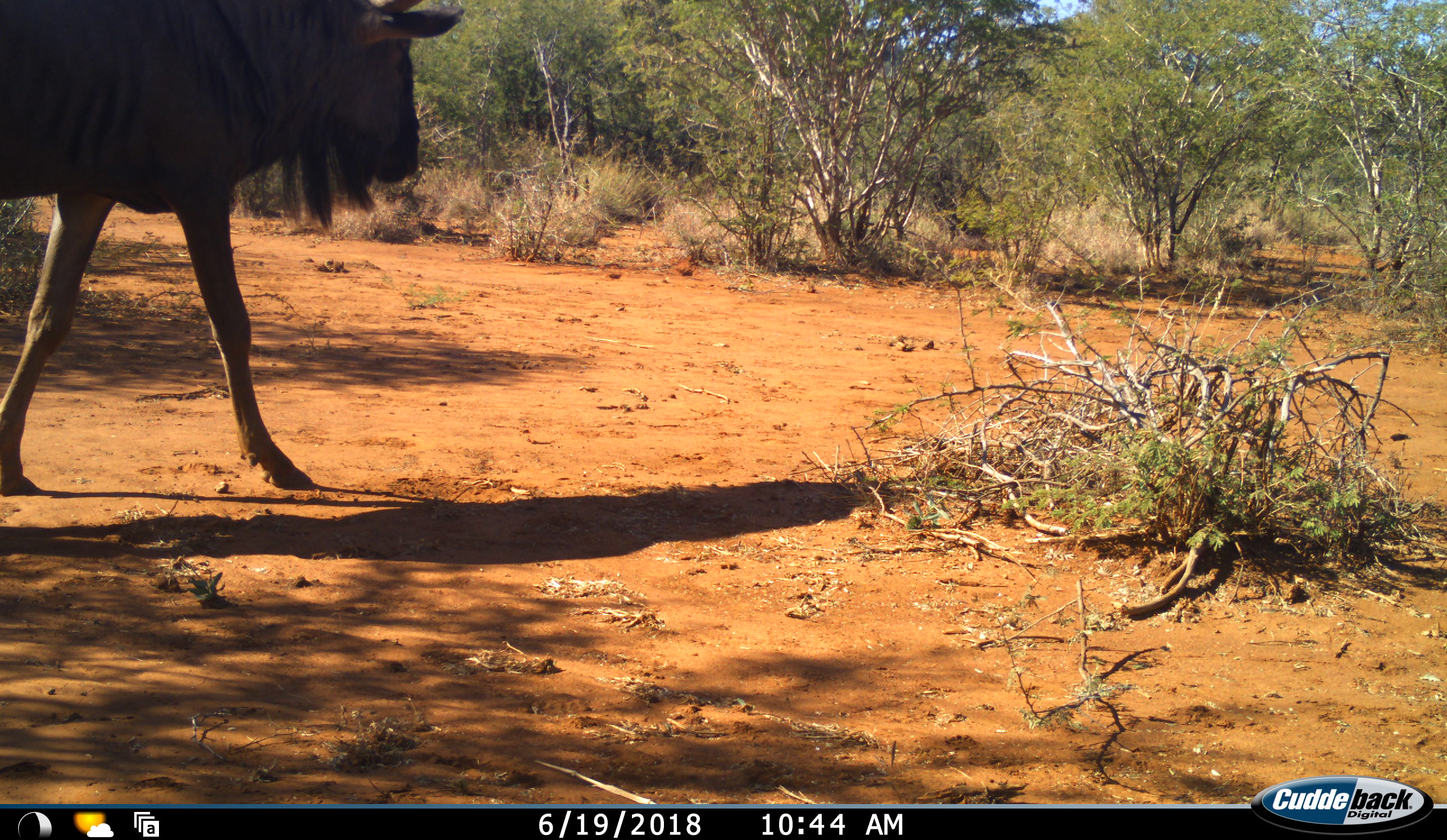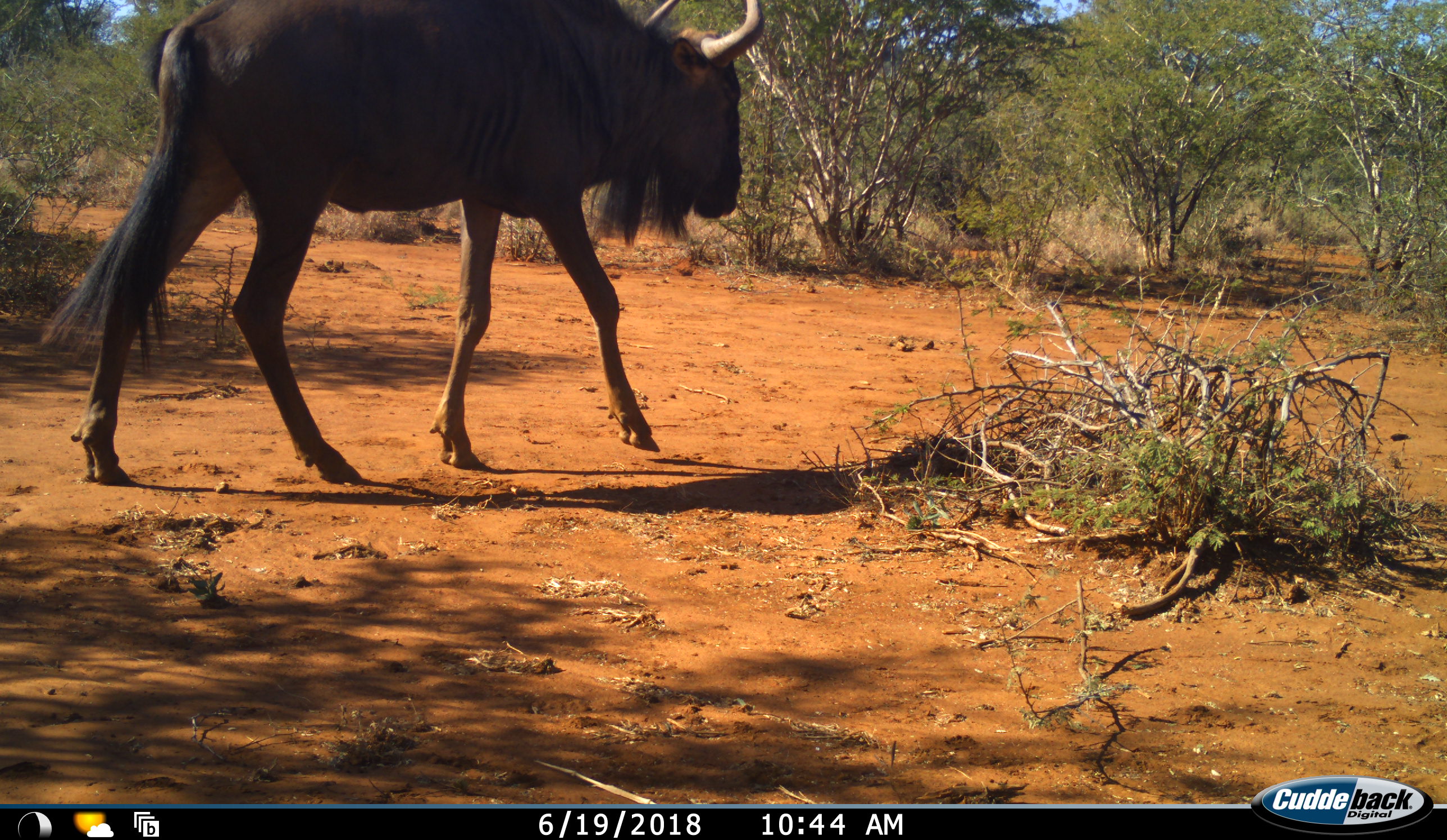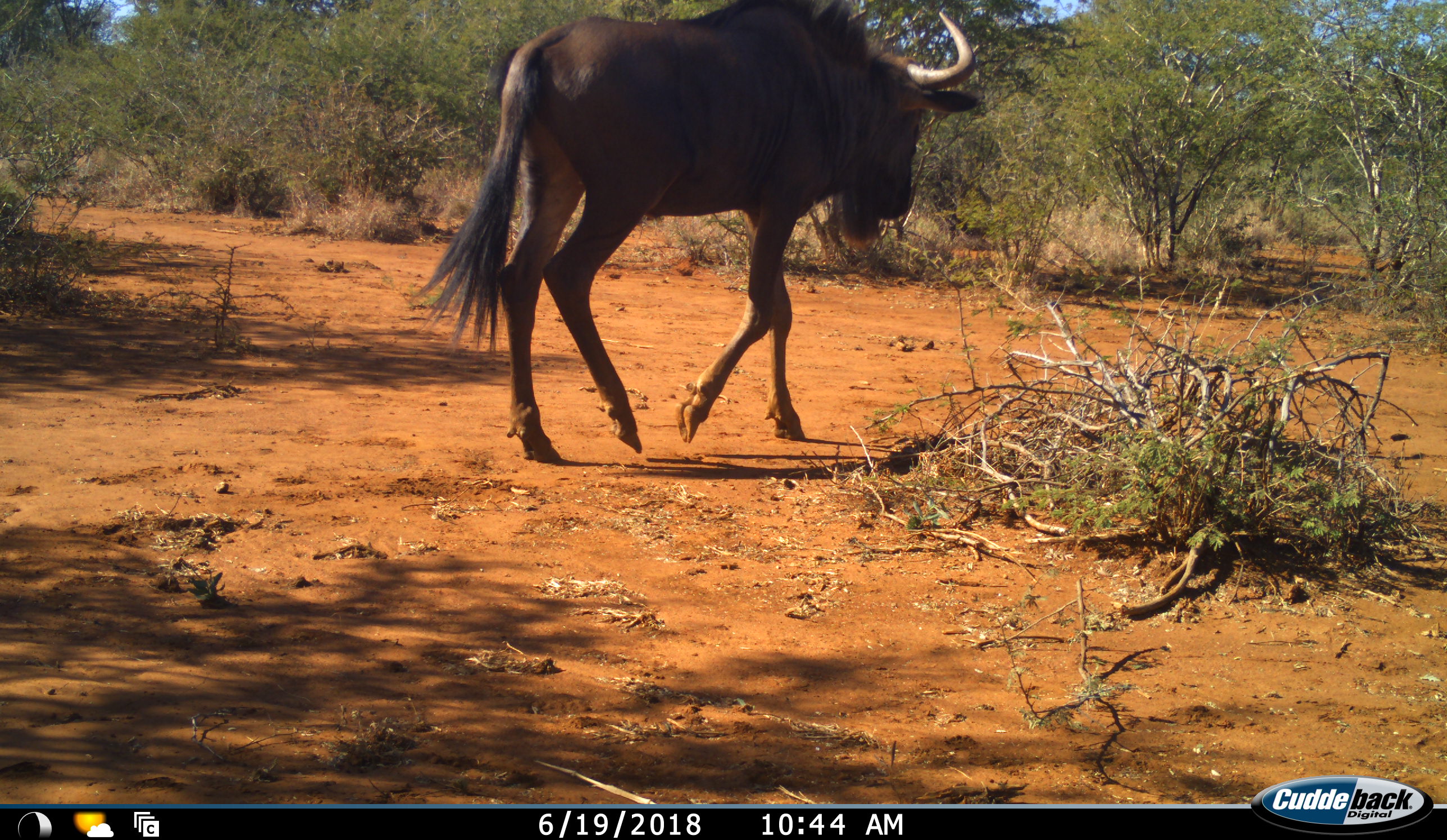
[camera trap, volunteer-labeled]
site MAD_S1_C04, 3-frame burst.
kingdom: Animalia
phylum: Chordata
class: Mammalia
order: Artiodactyla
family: Bovidae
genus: Connochaetes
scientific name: Connochaetes taurinus taurinus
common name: blue wildebeest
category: wildebeestblue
Wildebeestblue (blue wildebeest) (Connochaetes taurinus taurinus), count 1. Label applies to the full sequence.